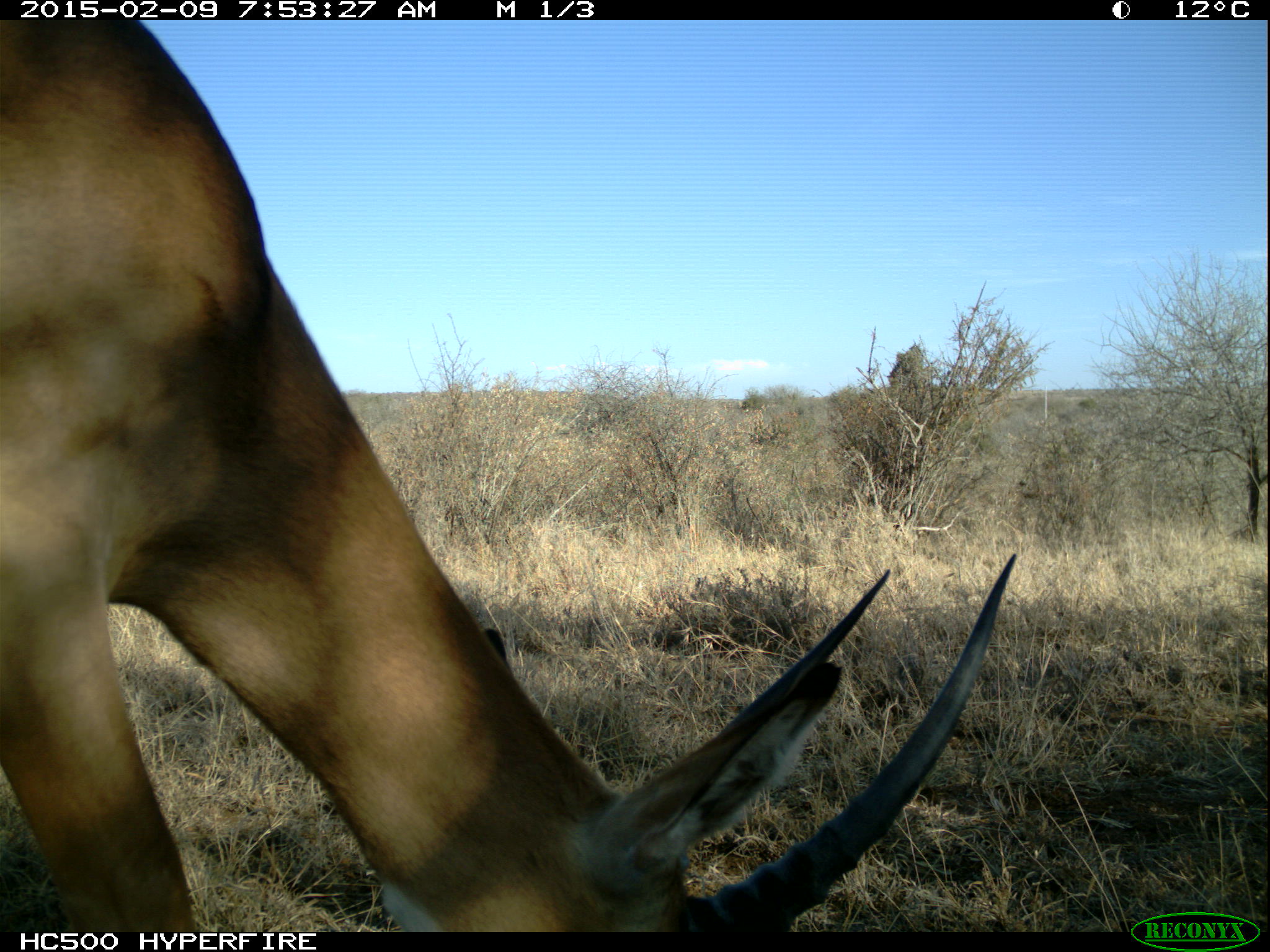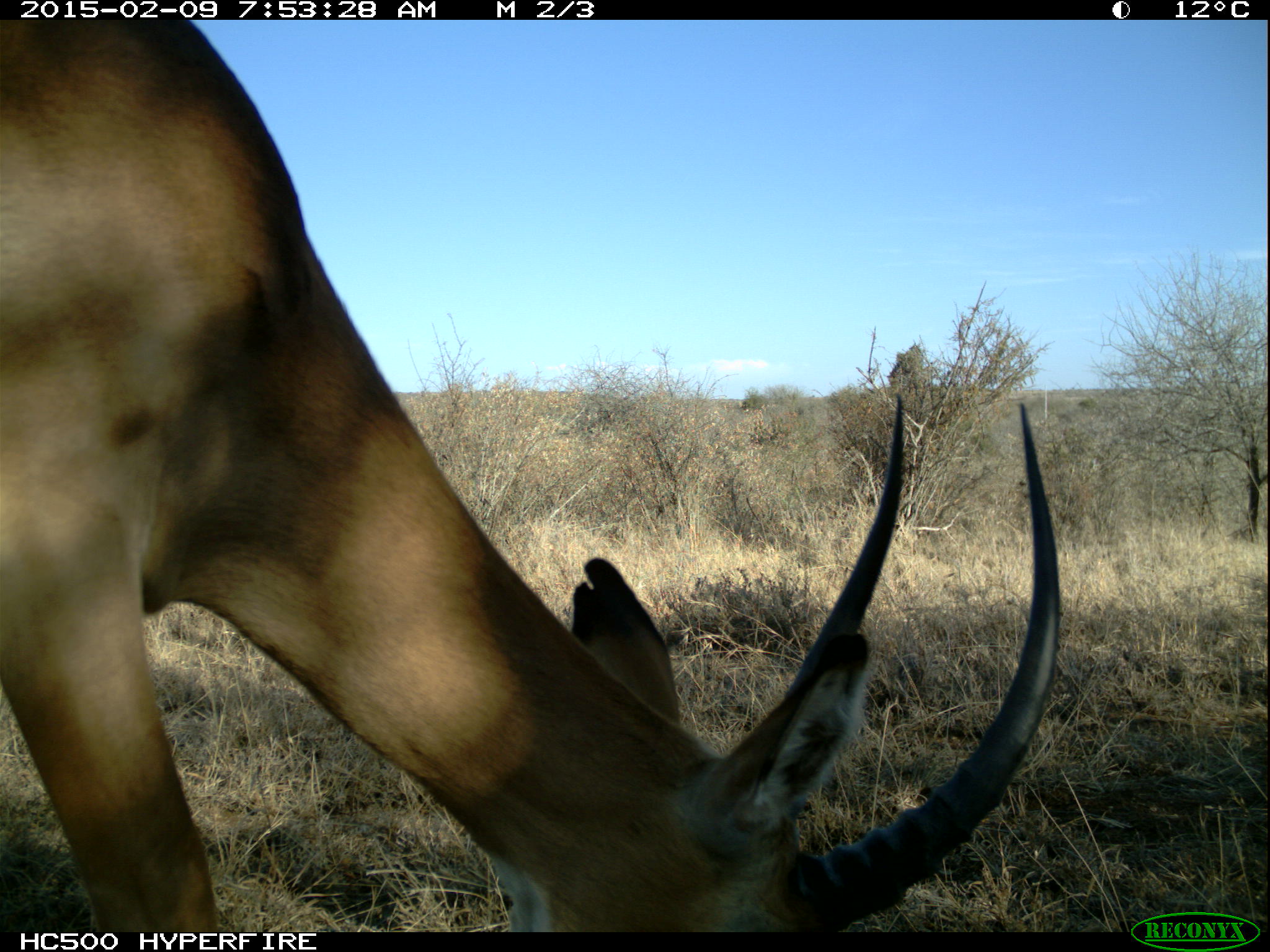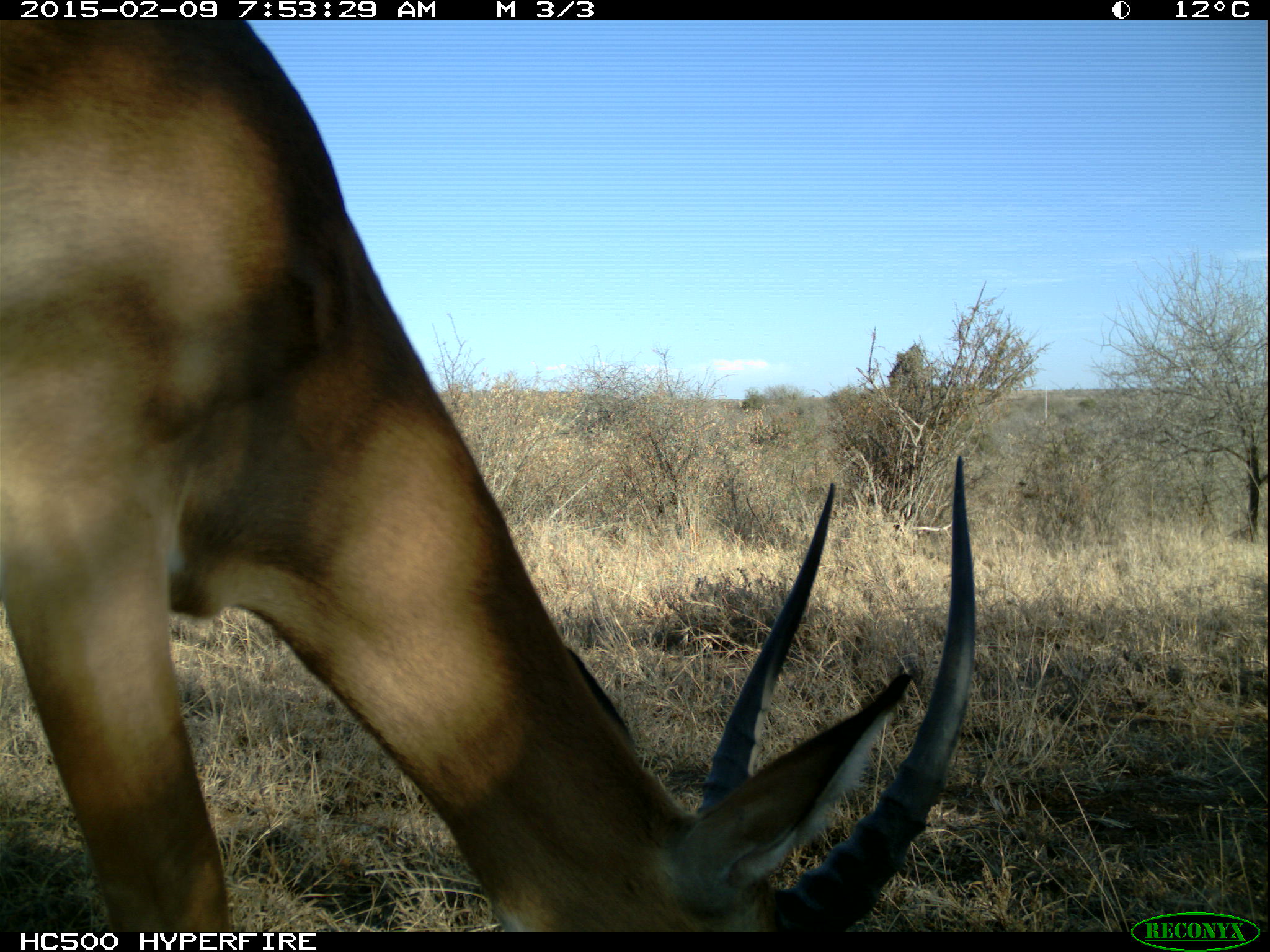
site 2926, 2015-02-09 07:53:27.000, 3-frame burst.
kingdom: Animalia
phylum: Chordata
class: Mammalia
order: Artiodactyla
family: Bovidae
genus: Aepyceros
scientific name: Aepyceros melampus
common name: impala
Aepyceros melampus (impala), count 2.